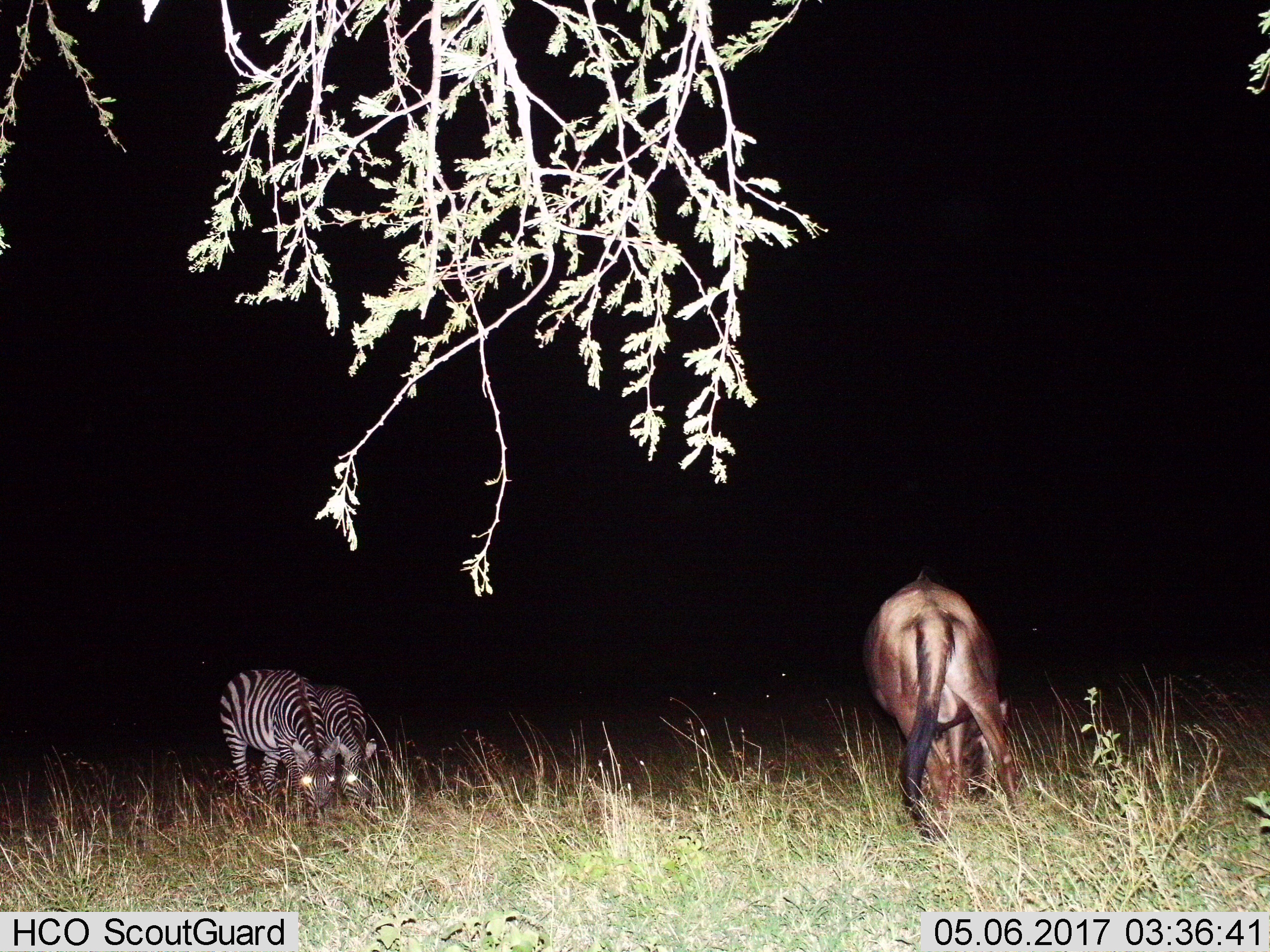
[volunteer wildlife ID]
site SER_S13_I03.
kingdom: Animalia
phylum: Chordata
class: Mammalia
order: Artiodactyla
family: Bovidae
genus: Connochaetes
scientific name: Connochaetes taurinus taurinus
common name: blue wildebeest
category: wildebeestblue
Wildebeestblue (blue wildebeest) (Connochaetes taurinus taurinus), count 1. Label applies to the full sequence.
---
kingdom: Animalia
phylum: Chordata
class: Mammalia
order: Perissodactyla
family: Equidae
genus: Equus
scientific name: Equus quagga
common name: plains zebra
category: zebraplains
Zebraplains (plains zebra) (Equus quagga), count 2. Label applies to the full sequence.